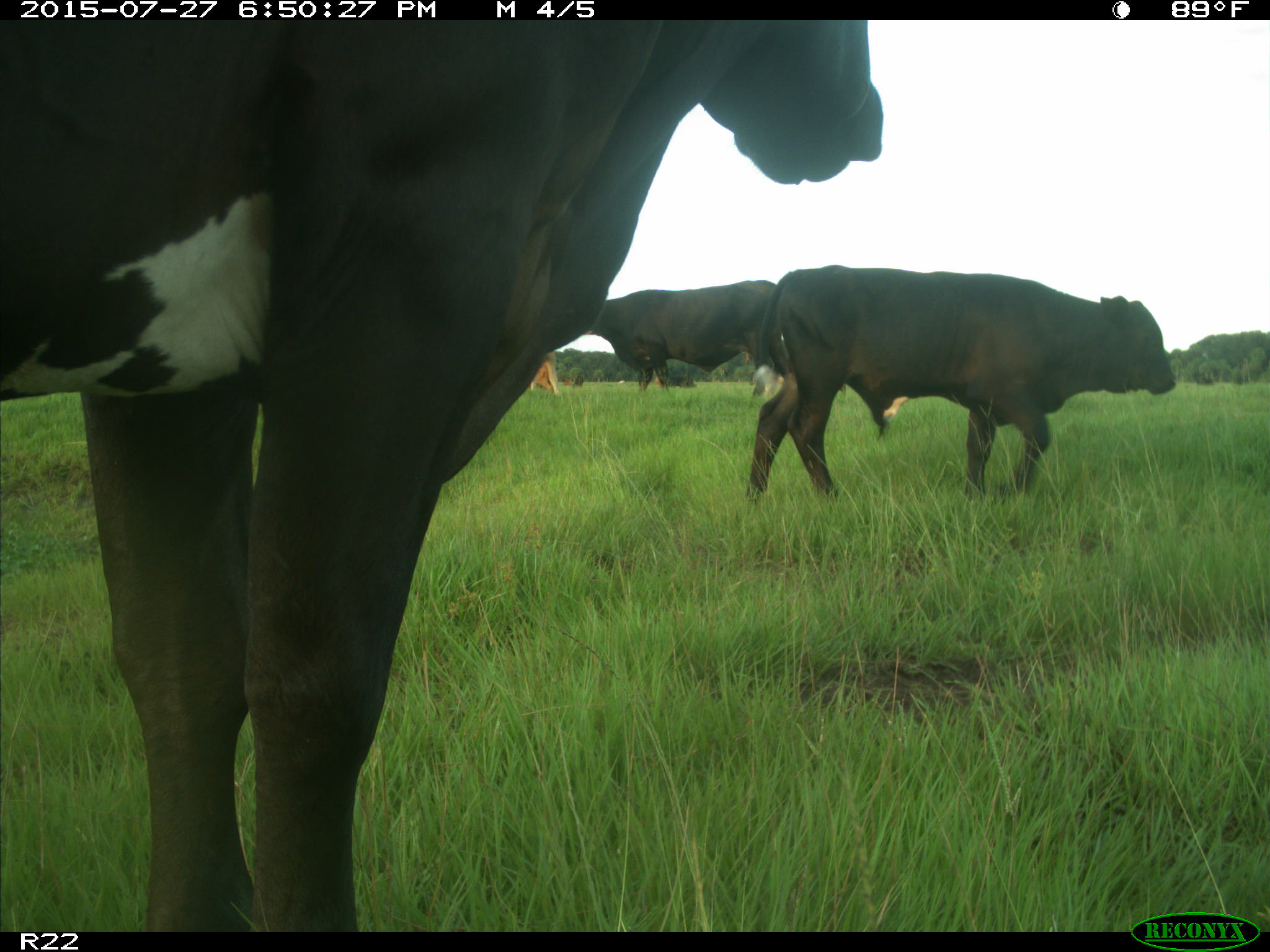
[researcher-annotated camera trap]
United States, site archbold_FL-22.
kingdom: Animalia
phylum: Chordata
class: Mammalia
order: Artiodactyla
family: Bovidae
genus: Bos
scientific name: Bos taurus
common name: domestic cow